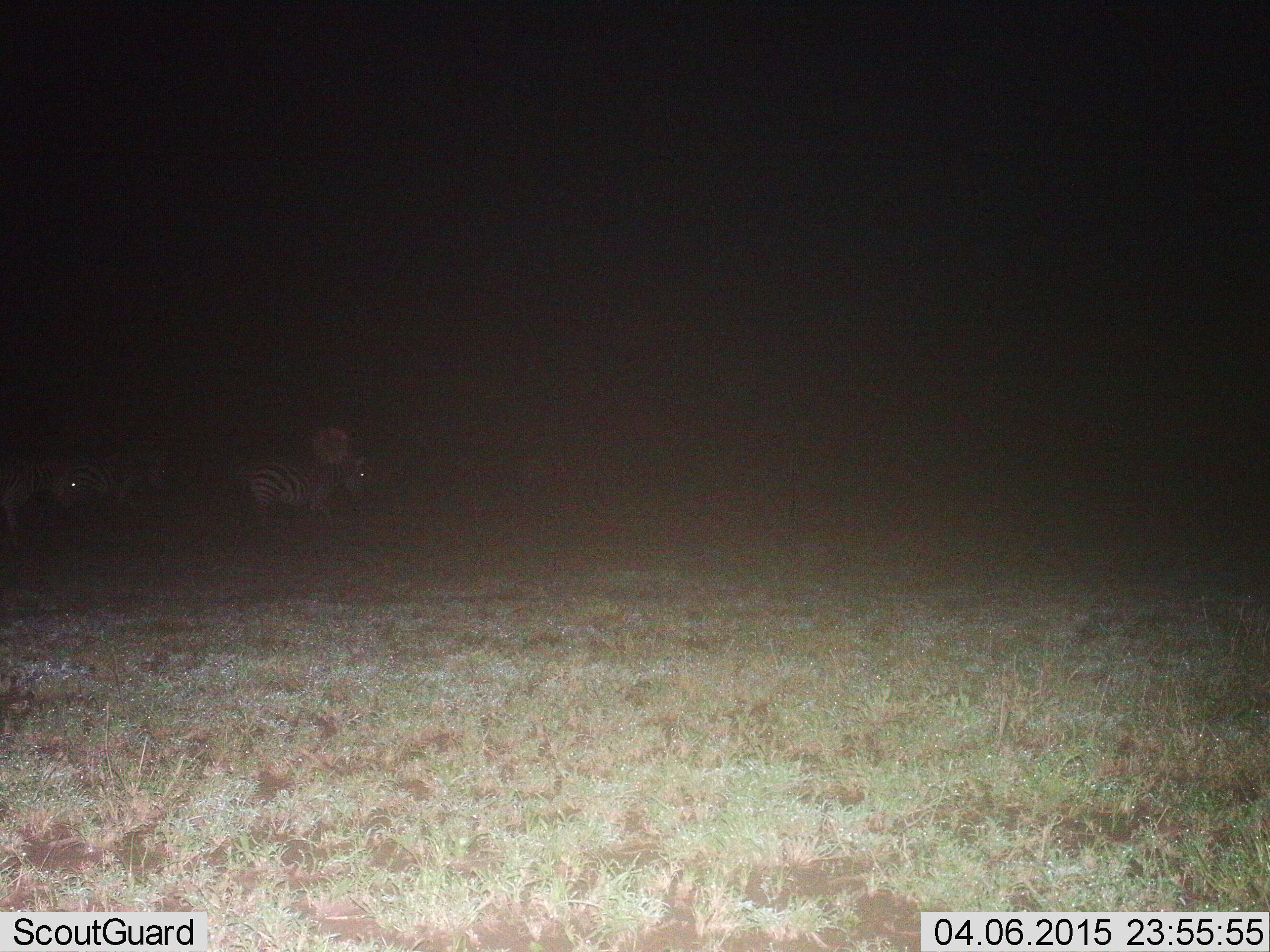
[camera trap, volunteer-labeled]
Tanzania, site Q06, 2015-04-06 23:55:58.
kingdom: Animalia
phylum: Chordata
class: Mammalia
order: Perissodactyla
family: Equidae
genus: Equus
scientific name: Equus quagga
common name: plains zebra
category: zebra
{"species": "zebra (plains zebra) (Equus quagga)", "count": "4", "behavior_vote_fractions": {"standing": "30%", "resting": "20%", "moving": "50%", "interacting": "0%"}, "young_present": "0%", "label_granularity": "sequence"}